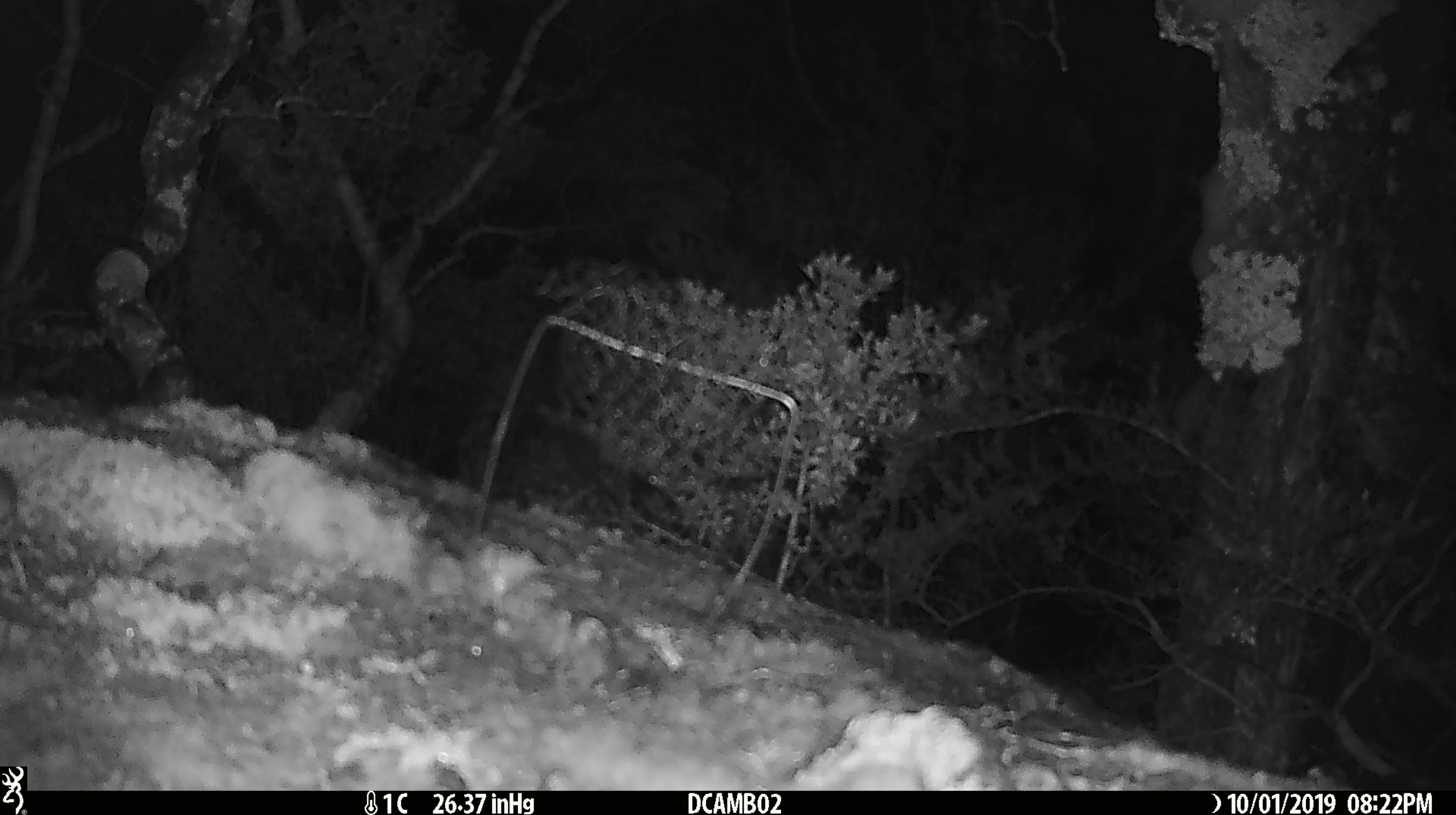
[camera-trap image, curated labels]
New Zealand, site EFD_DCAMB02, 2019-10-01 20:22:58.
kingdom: Animalia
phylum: Chordata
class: Mammalia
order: Rodentia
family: Muridae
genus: Mus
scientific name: Mus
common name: mouse